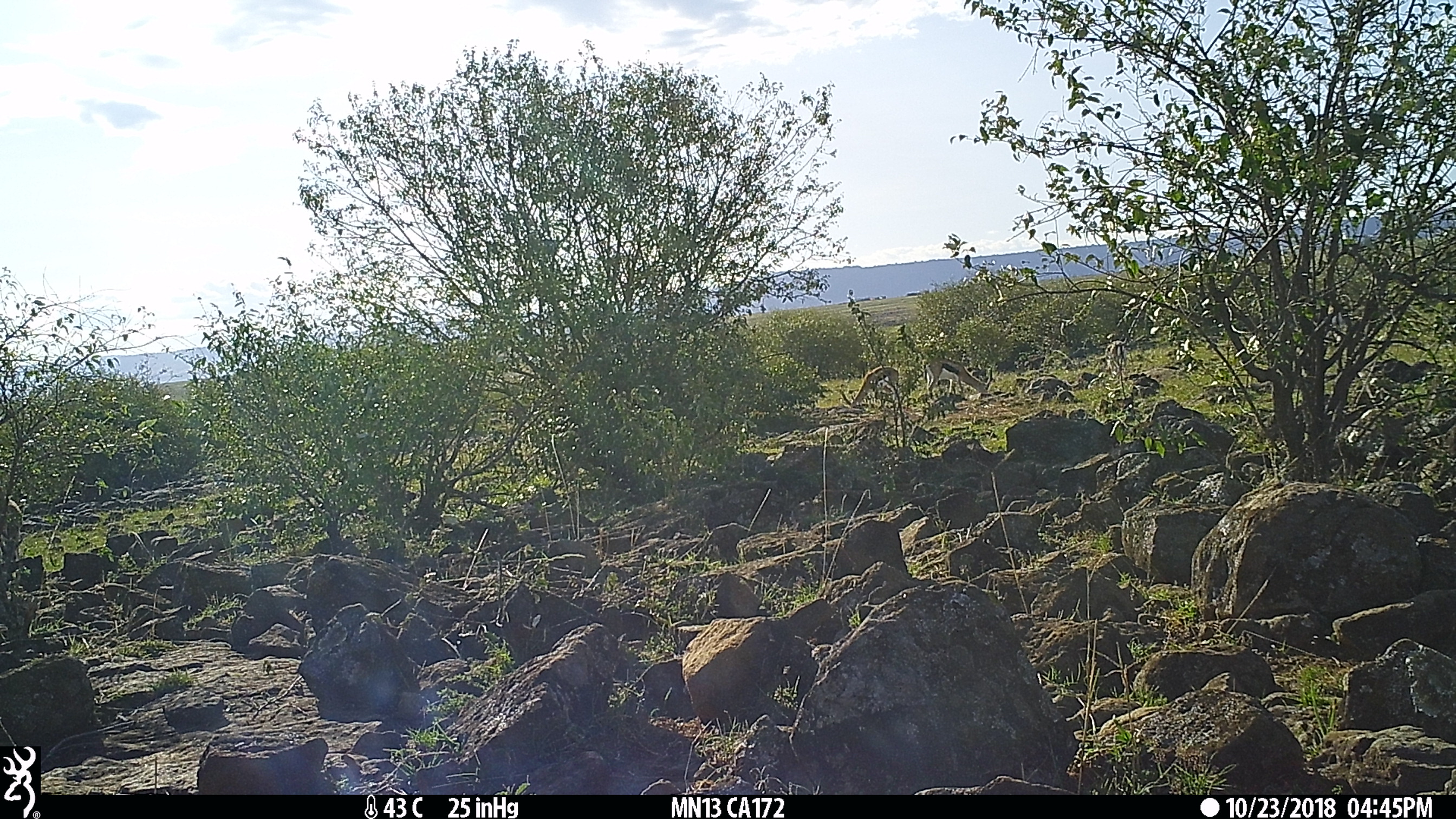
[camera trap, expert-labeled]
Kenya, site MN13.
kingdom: Animalia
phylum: Chordata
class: Mammalia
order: Artiodactyla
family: Bovidae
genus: Eudorcas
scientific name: Eudorcas thomsonii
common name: thomon's gazelle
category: gazelle thomsons